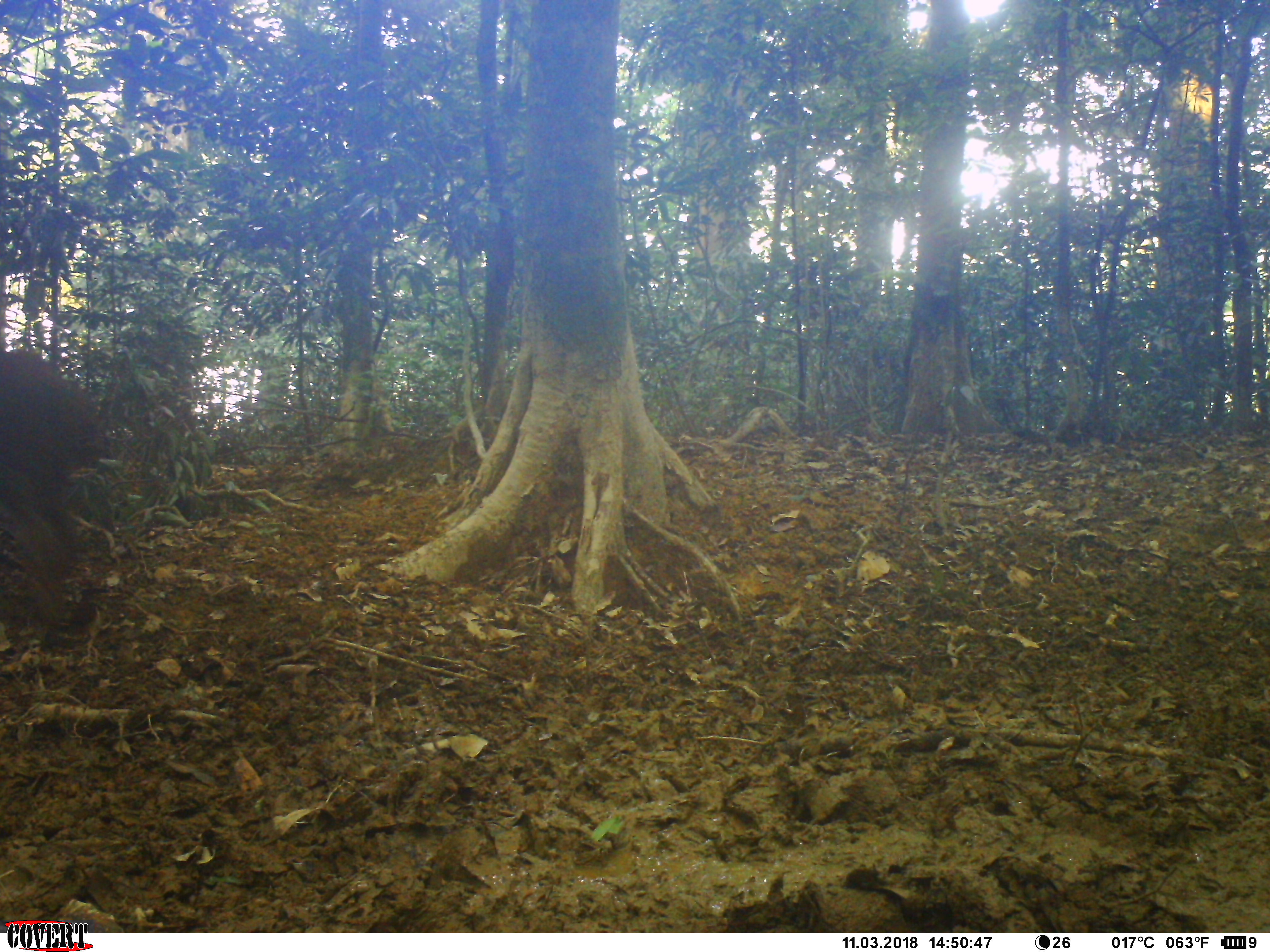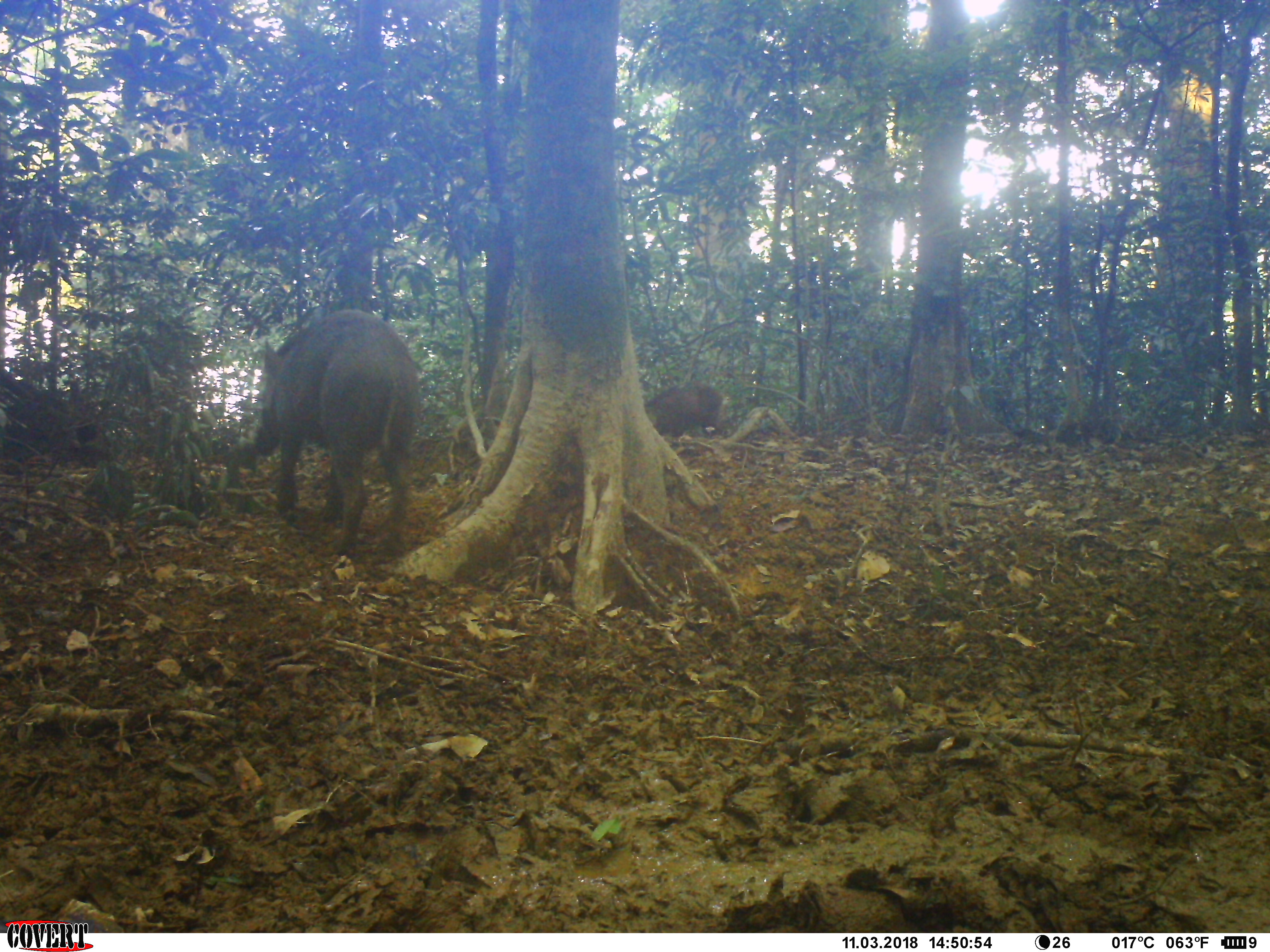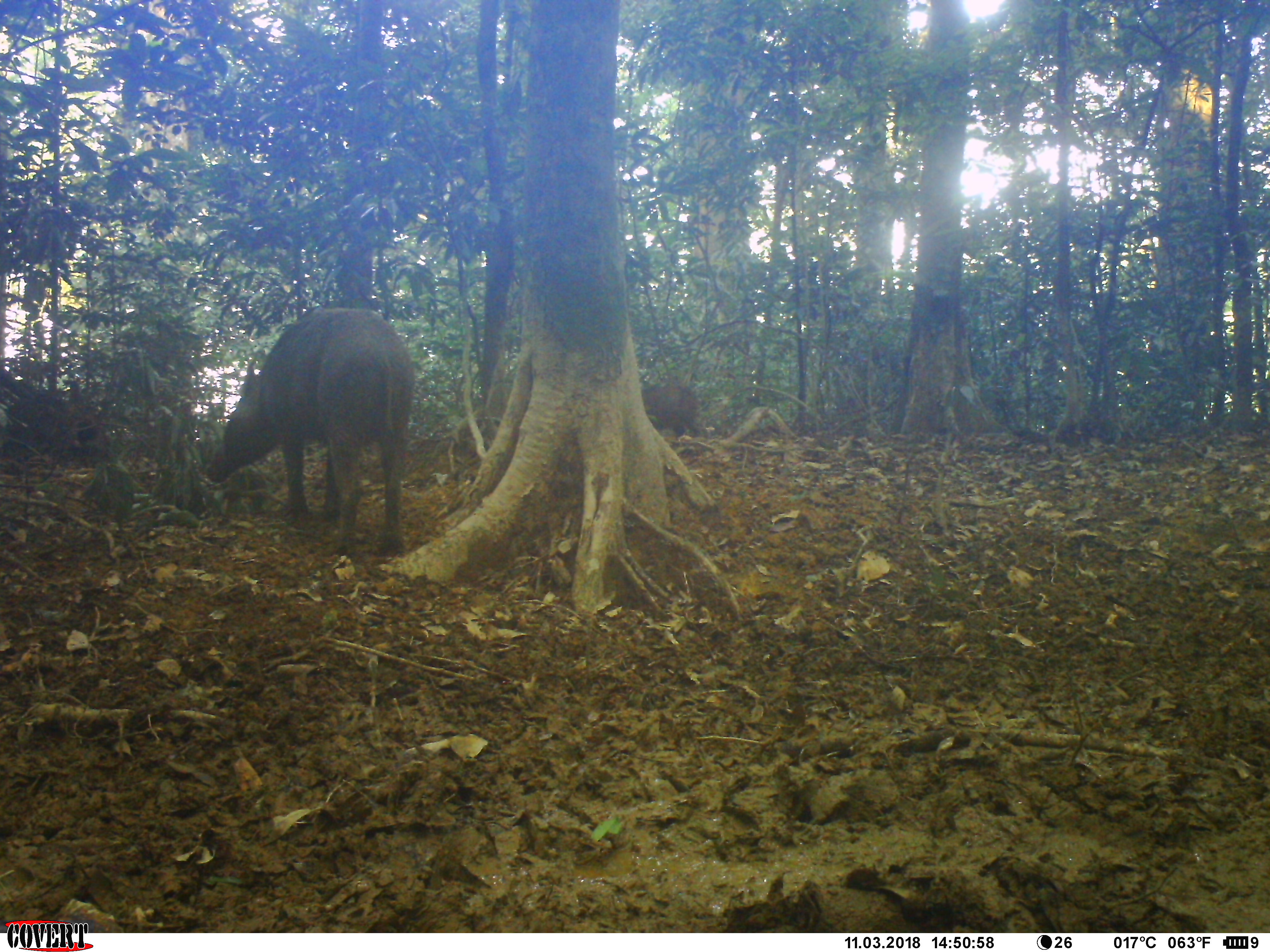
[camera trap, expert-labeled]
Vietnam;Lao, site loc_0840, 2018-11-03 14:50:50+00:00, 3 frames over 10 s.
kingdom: Animalia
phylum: Chordata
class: Mammalia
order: Artiodactyla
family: Suidae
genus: Sus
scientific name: Sus scrofa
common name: eurasian wild pig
Eurasian wild pig (Sus scrofa). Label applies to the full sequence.